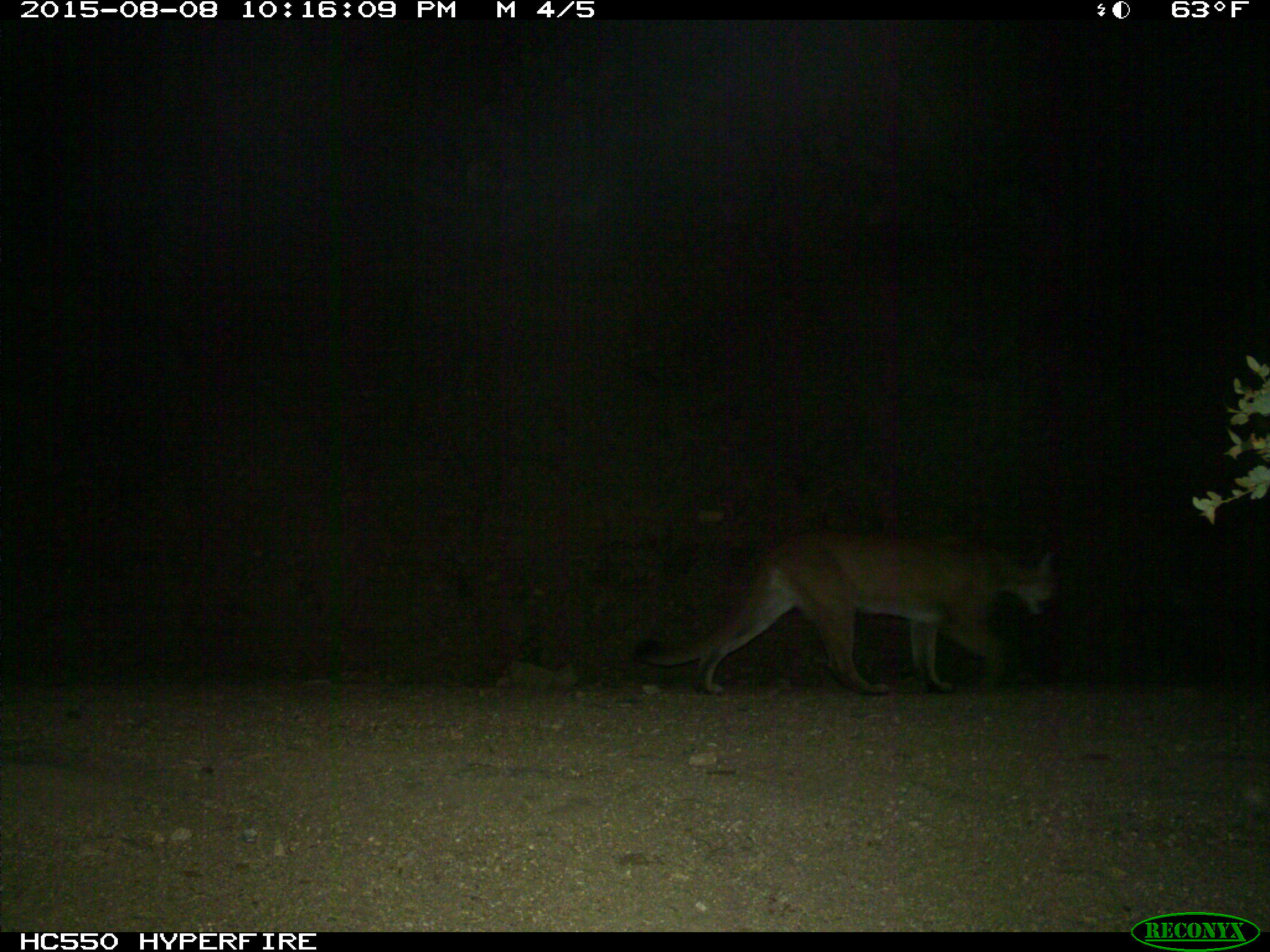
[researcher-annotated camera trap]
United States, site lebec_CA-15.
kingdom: Animalia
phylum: Chordata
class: Mammalia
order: Carnivora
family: Felidae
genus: Puma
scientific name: Puma concolor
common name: mountain lion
Puma concolor (mountain lion).